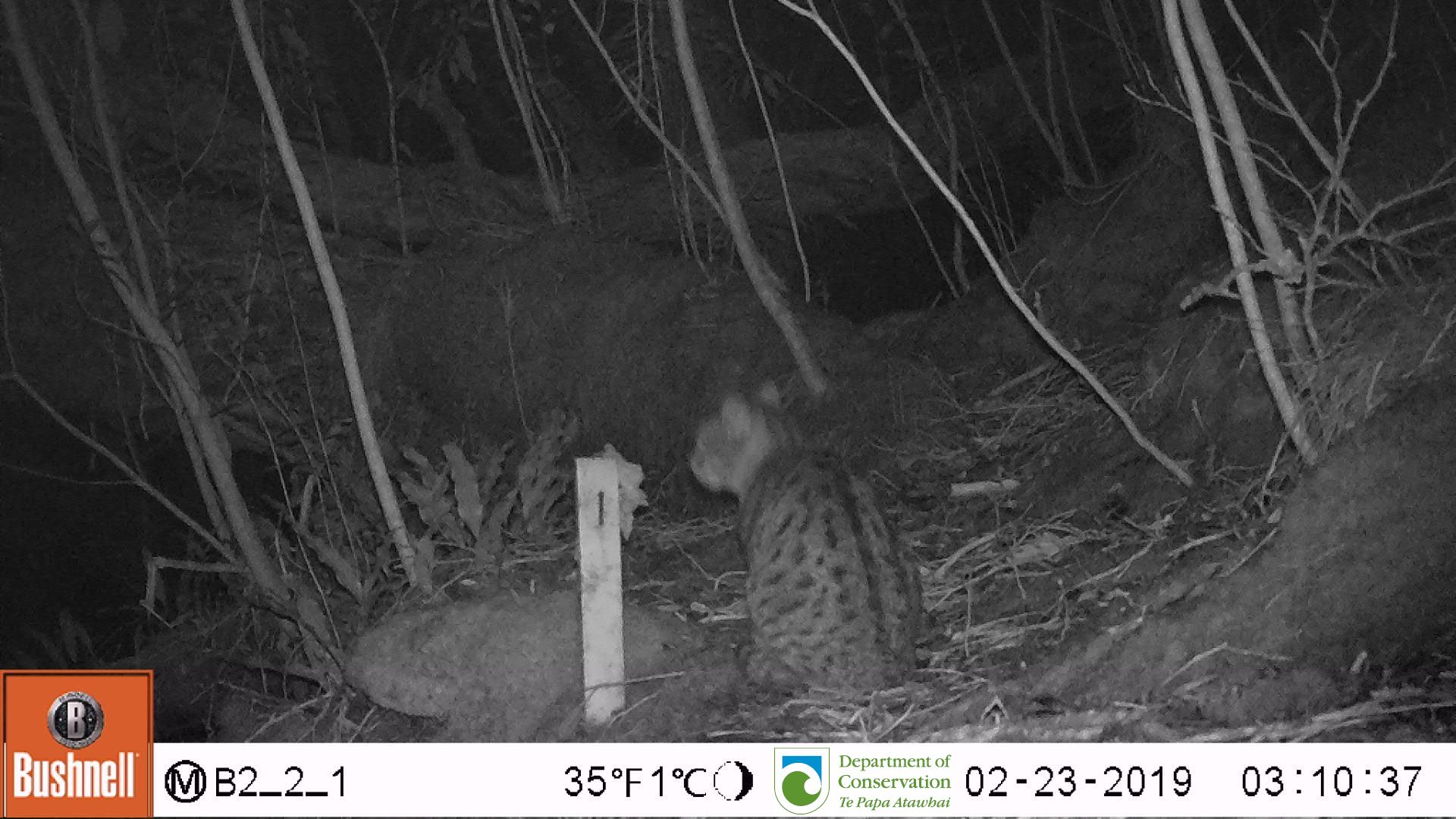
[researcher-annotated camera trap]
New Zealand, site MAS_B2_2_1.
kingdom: Animalia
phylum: Chordata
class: Mammalia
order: Carnivora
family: Felidae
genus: Felis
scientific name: Felis catus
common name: domestic cat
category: cat